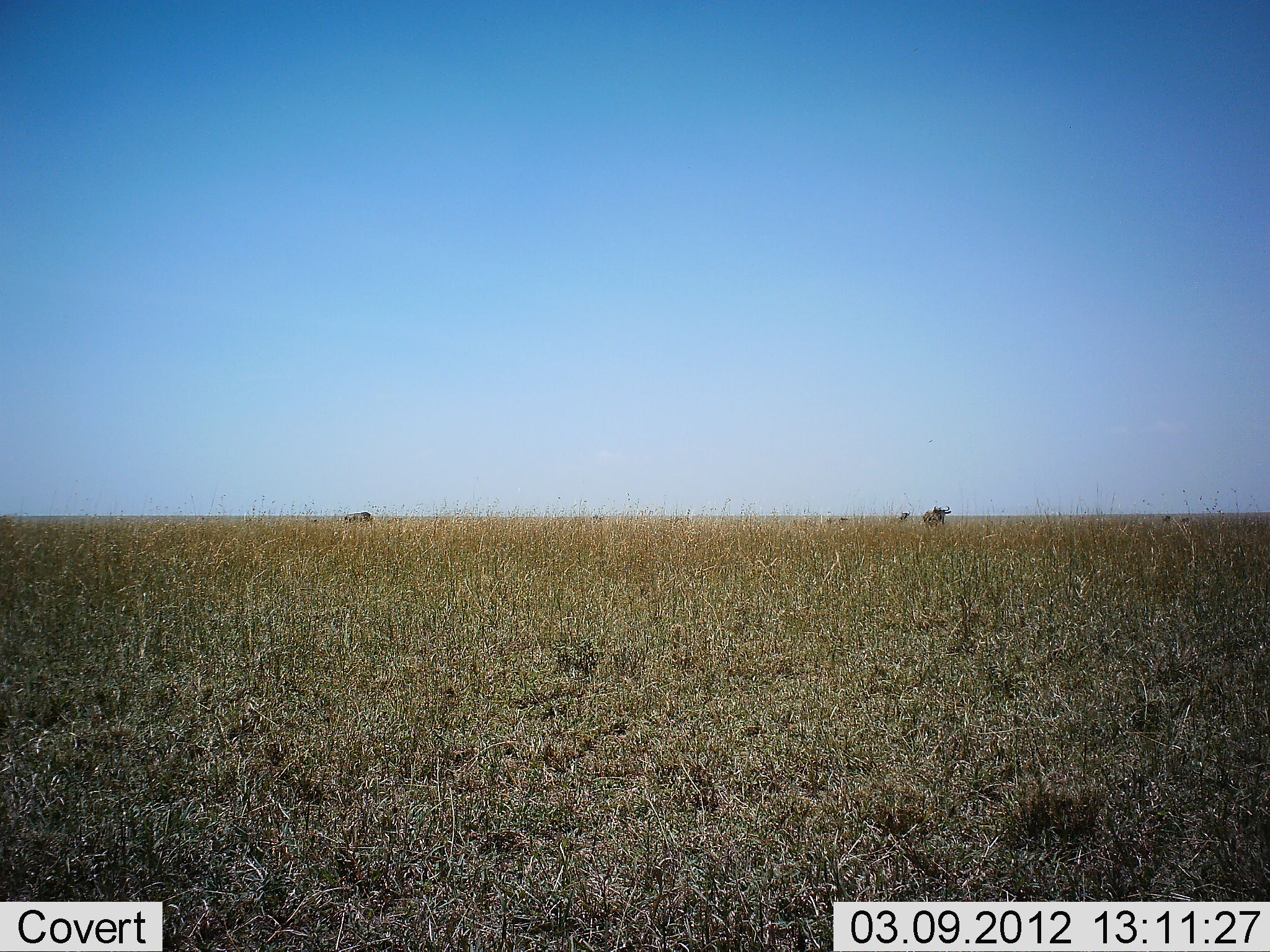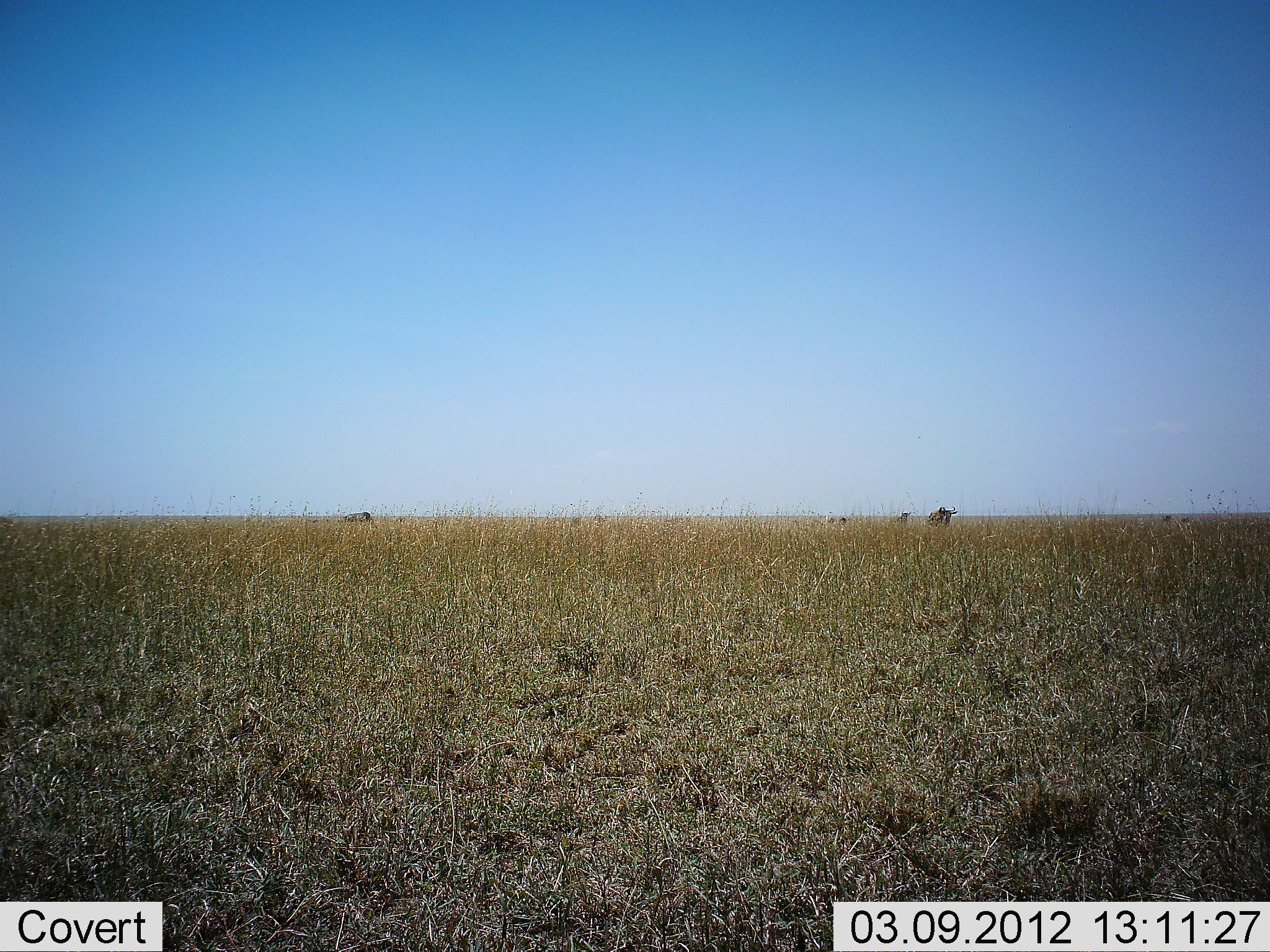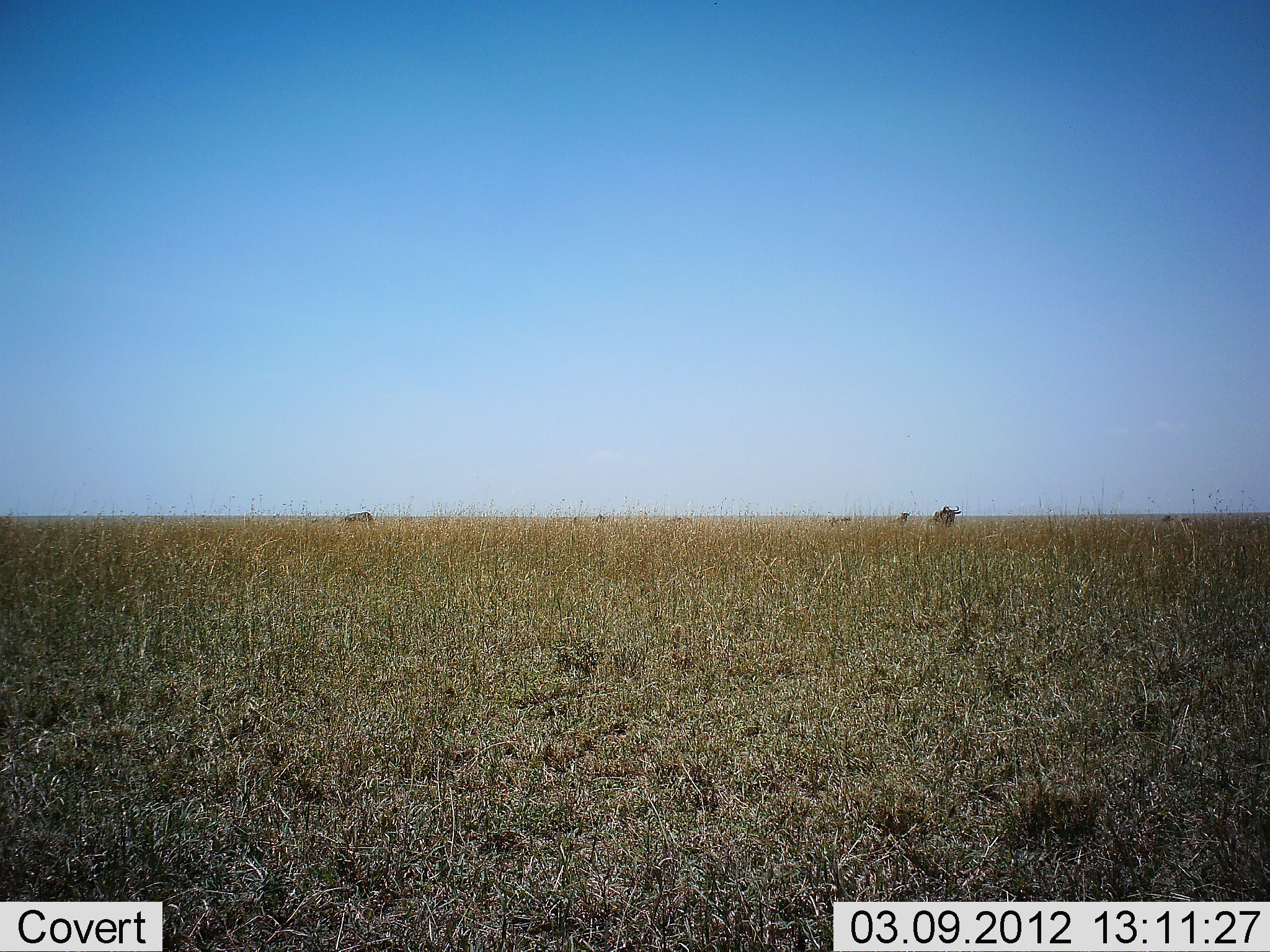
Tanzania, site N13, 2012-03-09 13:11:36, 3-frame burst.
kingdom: Animalia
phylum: Chordata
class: Mammalia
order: Artiodactyla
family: Bovidae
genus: Connochaetes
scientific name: Connochaetes taurinus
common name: blue wildebeest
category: wildebeest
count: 4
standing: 36%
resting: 0%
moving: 79%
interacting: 0%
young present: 0%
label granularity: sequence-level